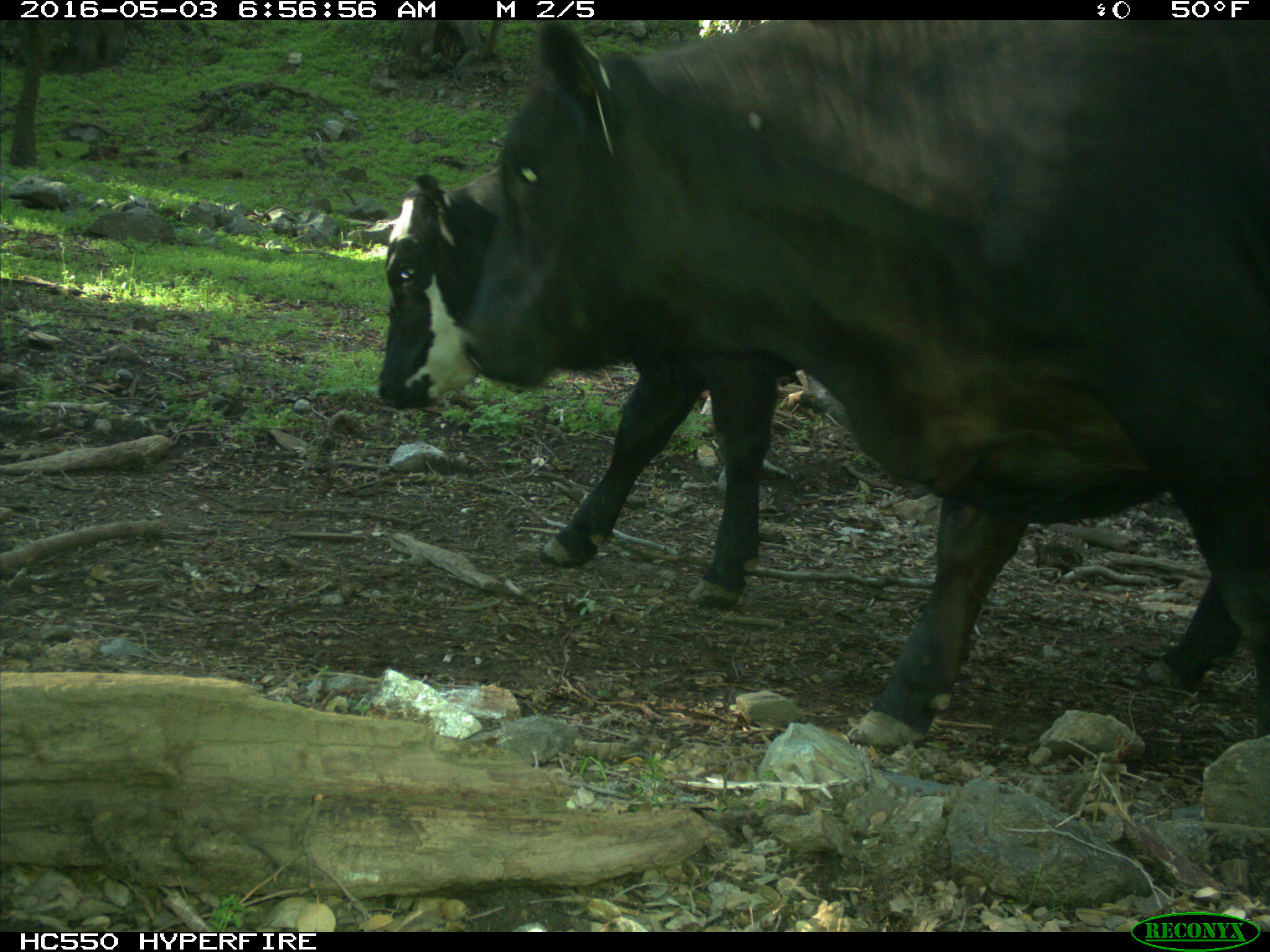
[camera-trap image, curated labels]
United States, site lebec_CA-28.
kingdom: Animalia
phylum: Chordata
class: Mammalia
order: Artiodactyla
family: Bovidae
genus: Bos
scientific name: Bos taurus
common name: domestic cow